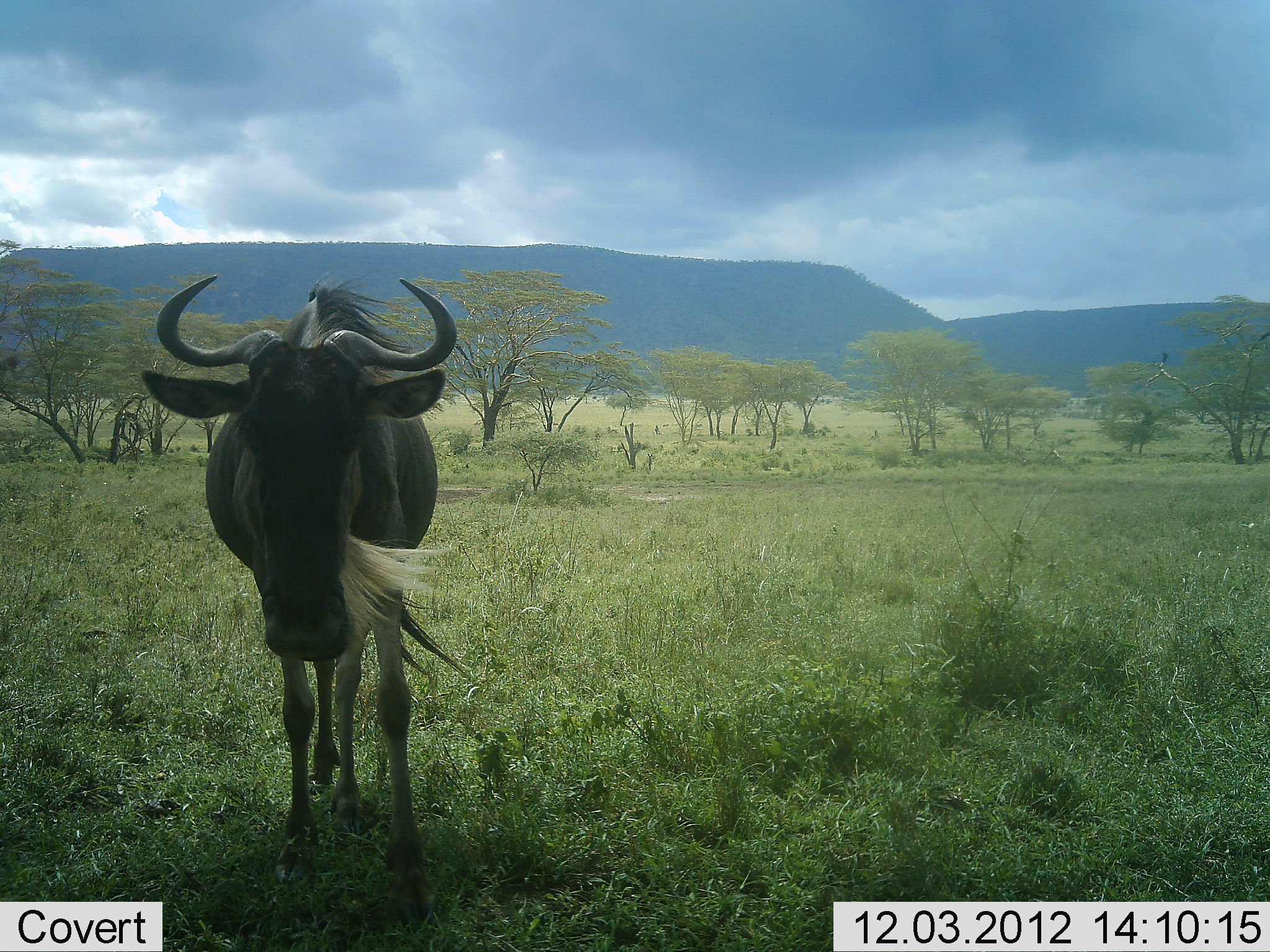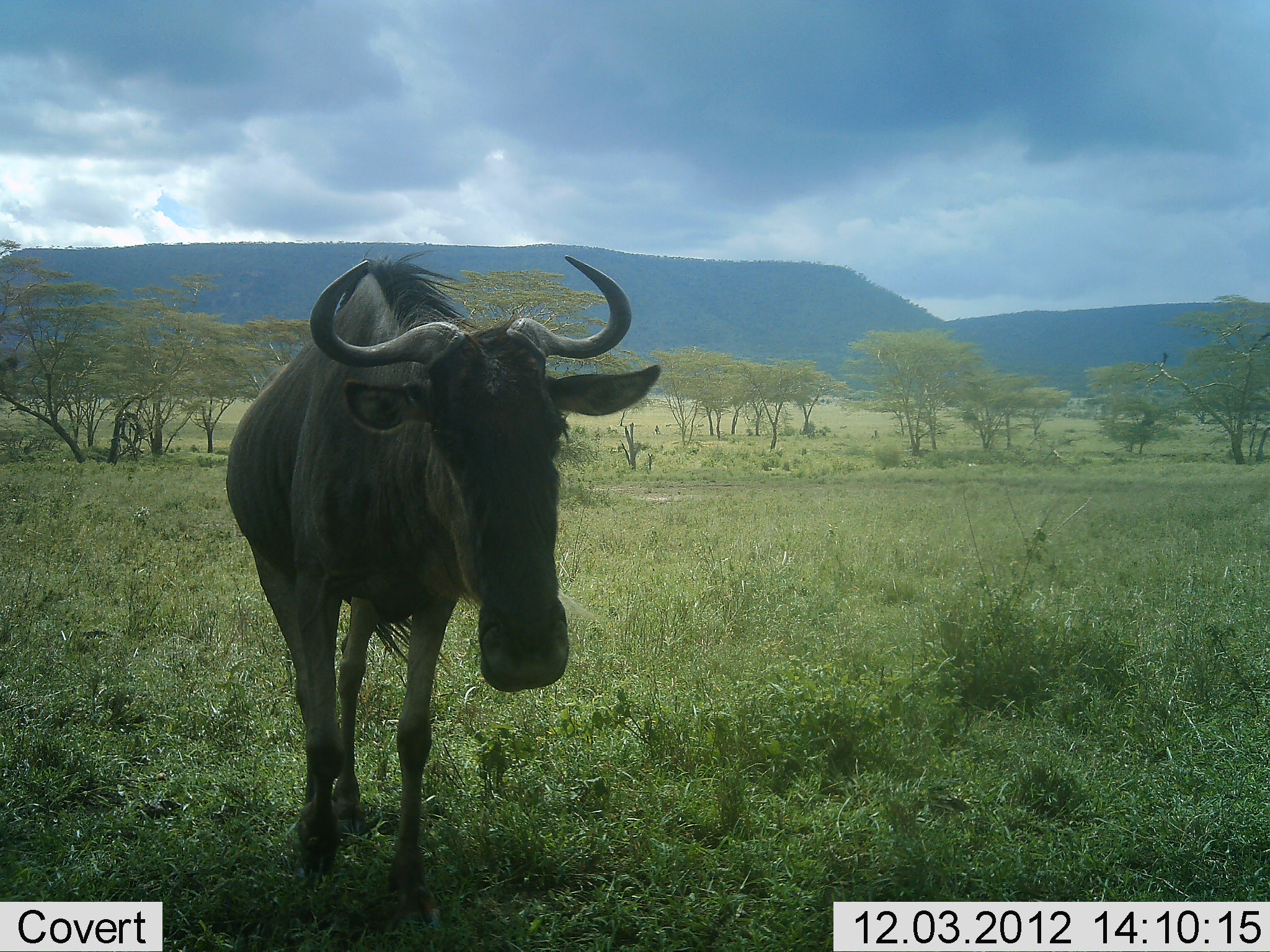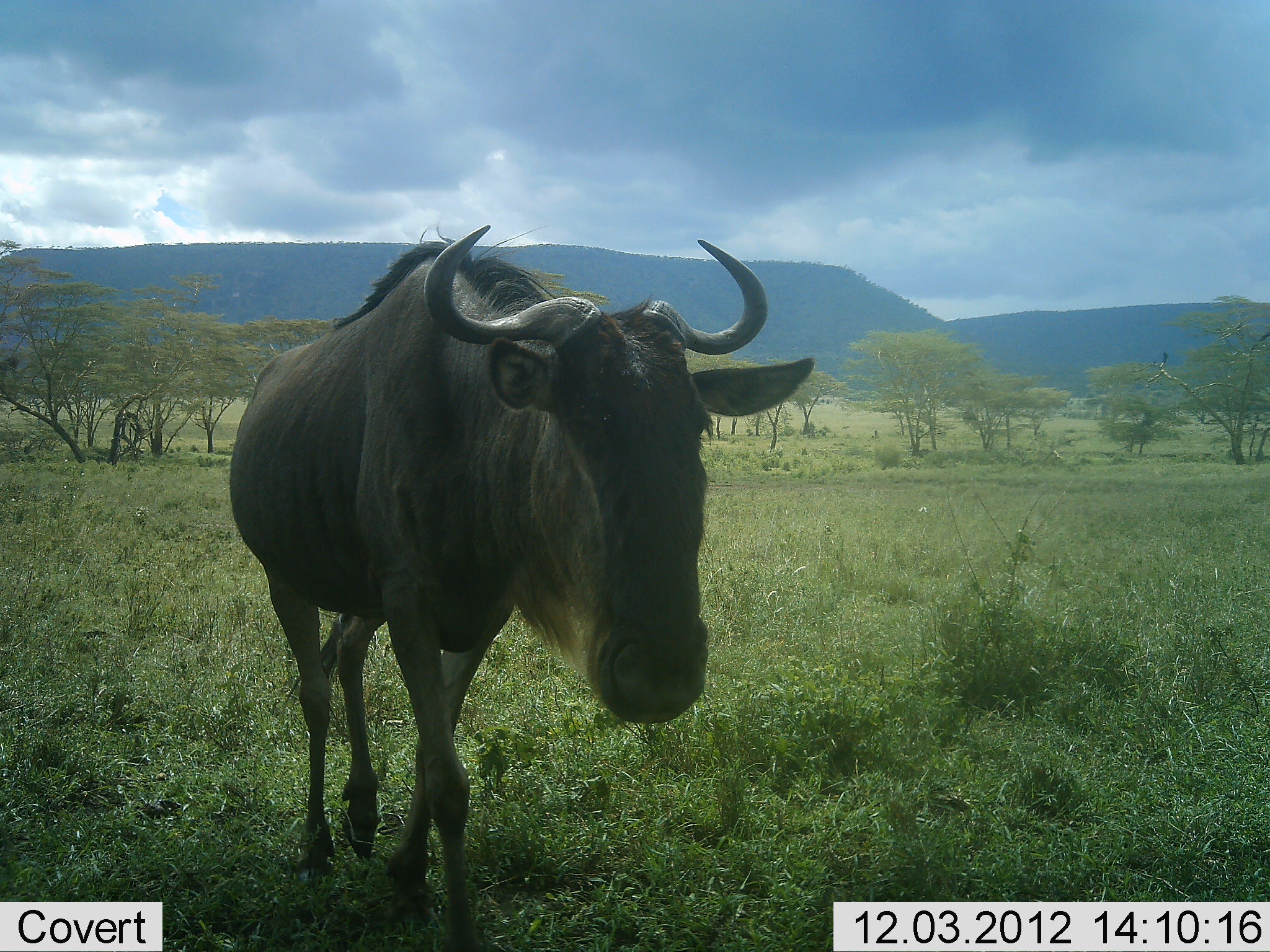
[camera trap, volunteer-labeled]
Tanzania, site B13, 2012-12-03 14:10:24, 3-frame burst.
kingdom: Animalia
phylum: Chordata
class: Mammalia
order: Artiodactyla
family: Bovidae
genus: Connochaetes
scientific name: Connochaetes taurinus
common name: blue wildebeest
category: wildebeest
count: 1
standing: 20%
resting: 0%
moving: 80%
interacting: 10%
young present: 0%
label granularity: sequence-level